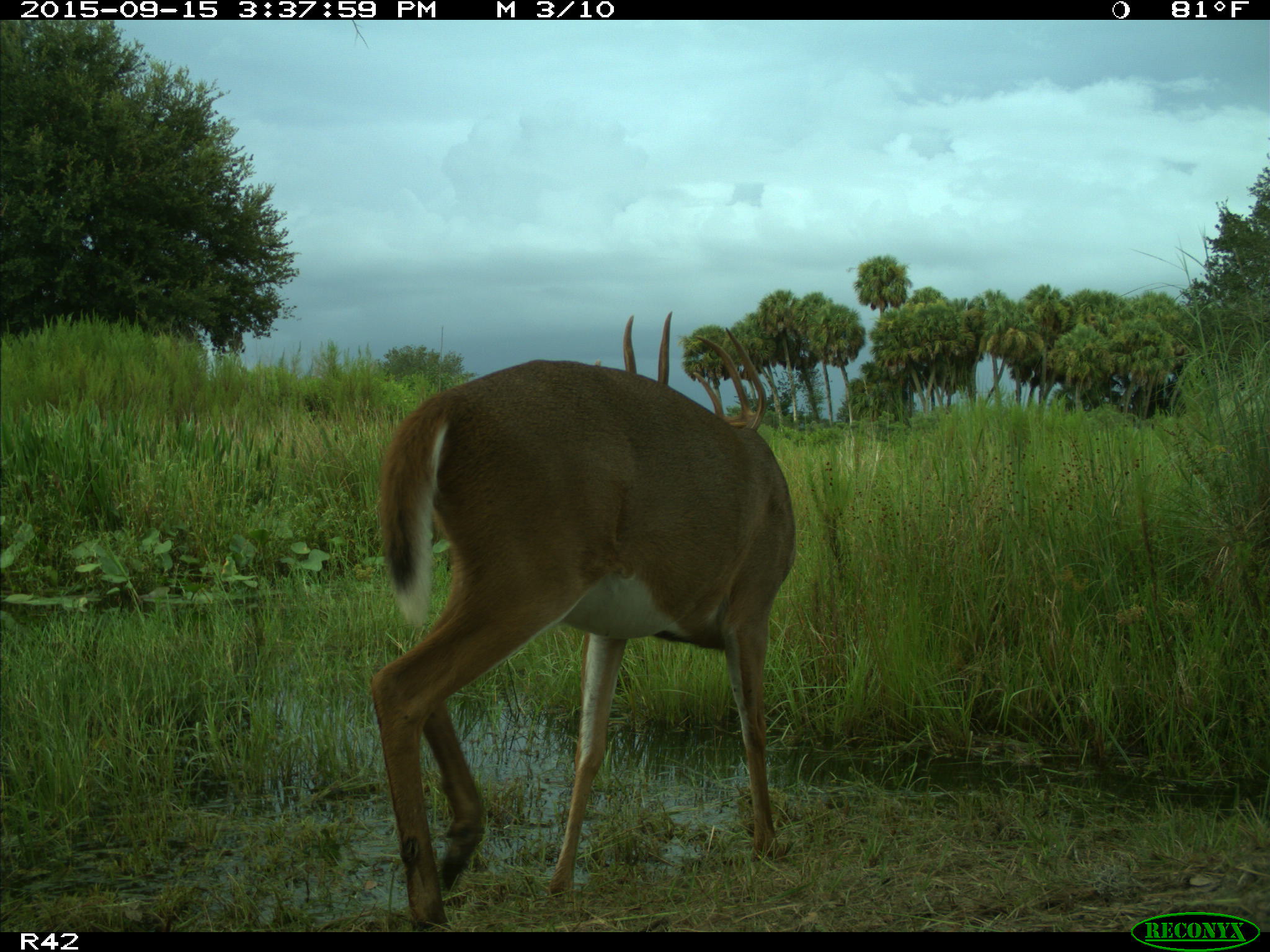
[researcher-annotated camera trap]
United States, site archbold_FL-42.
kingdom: Animalia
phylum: Chordata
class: Mammalia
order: Artiodactyla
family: Cervidae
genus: Odocoileus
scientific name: Odocoileus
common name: deer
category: unidentified deer